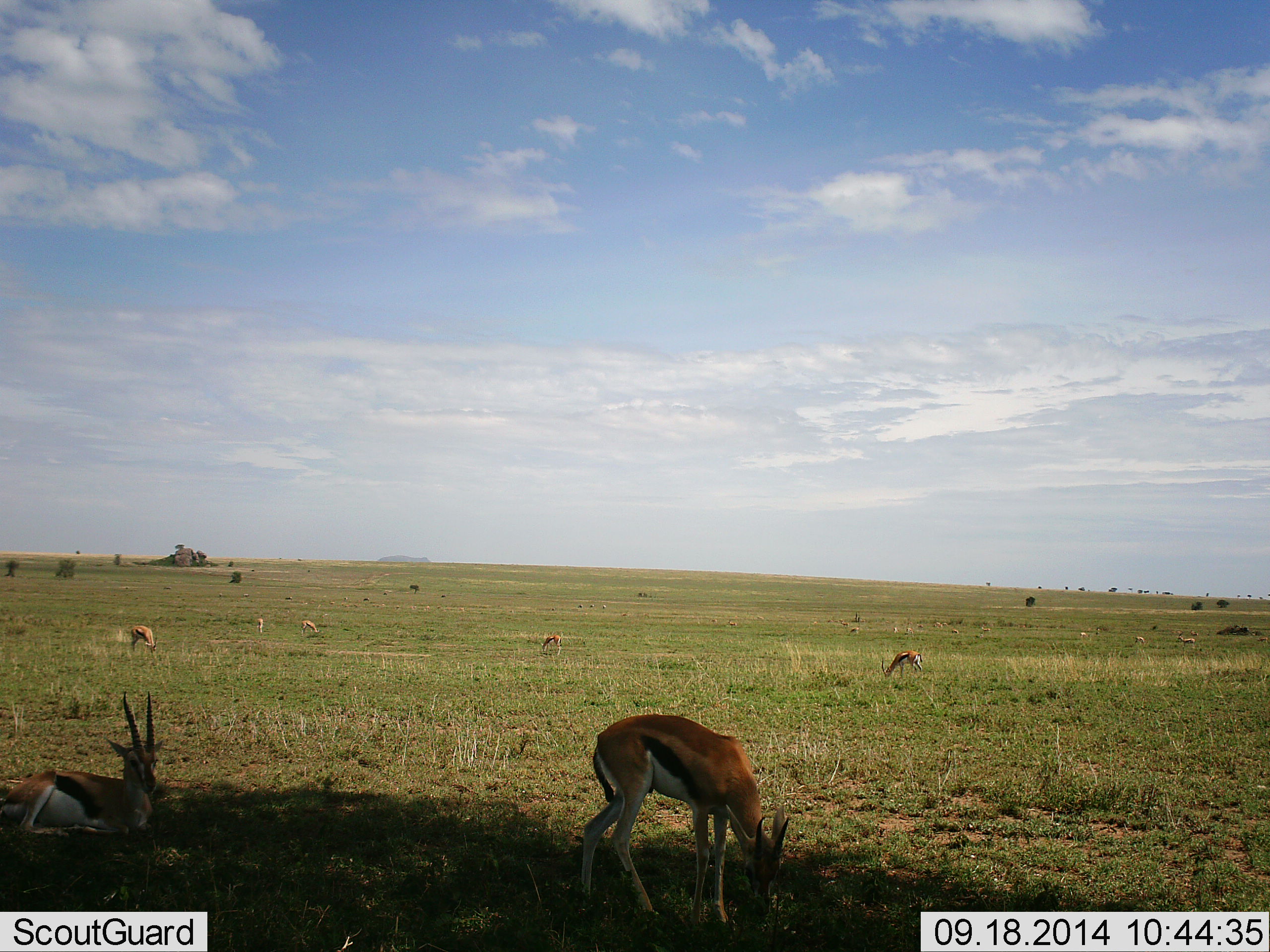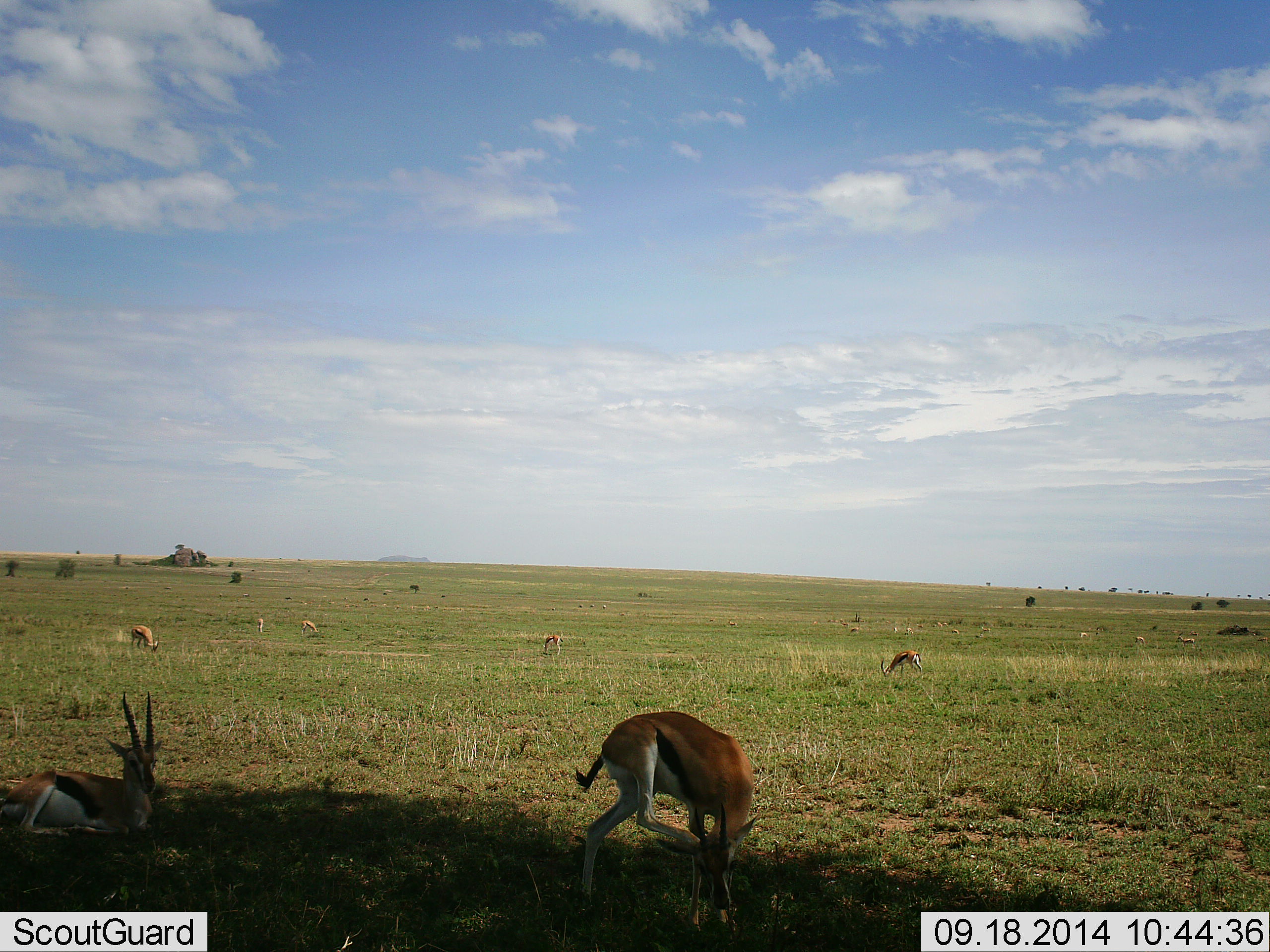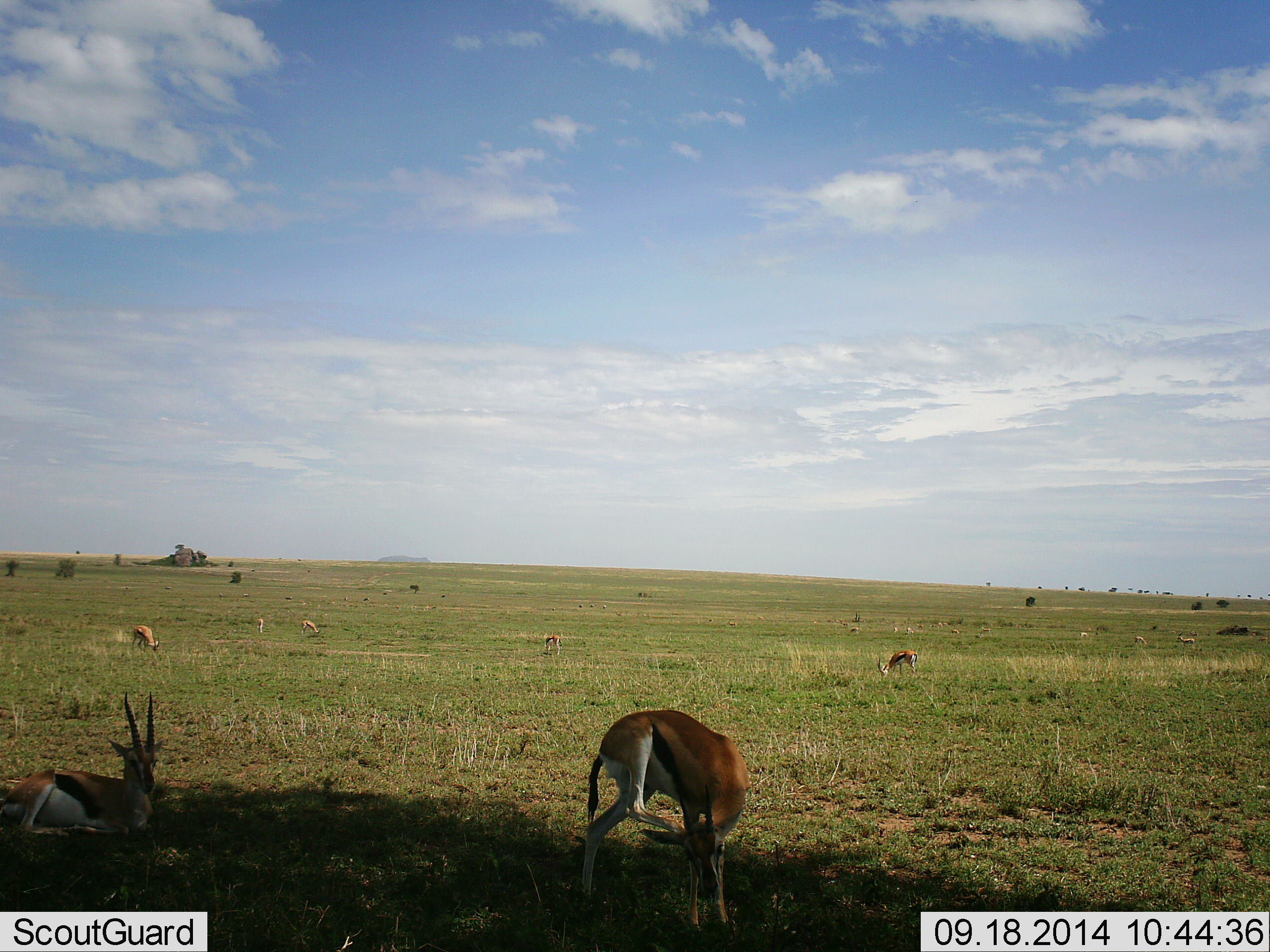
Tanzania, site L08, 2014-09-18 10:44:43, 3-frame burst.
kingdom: Animalia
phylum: Chordata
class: Mammalia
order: Artiodactyla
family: Bovidae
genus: Eudorcas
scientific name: Eudorcas thomsonii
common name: thomson's gazelle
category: gazellethomsons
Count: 10.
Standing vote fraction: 80%.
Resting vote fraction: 80%.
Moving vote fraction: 10%.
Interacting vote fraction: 0%.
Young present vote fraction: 10%.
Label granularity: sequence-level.